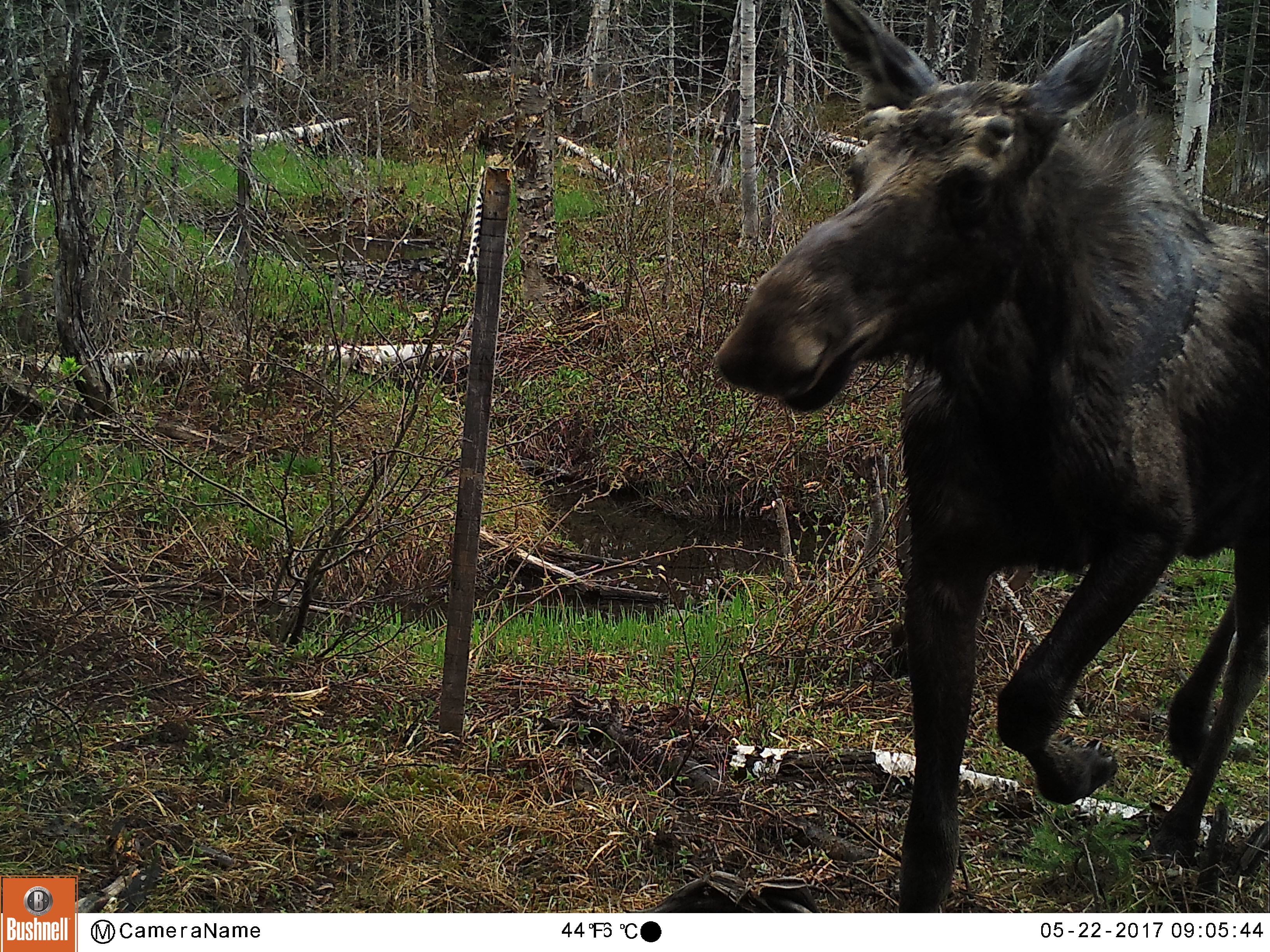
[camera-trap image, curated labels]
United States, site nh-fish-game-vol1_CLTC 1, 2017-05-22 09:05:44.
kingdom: Animalia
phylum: Chordata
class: Mammalia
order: Artiodactyla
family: Cervidae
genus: Alces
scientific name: Alces alces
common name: moose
Moose (Alces alces).